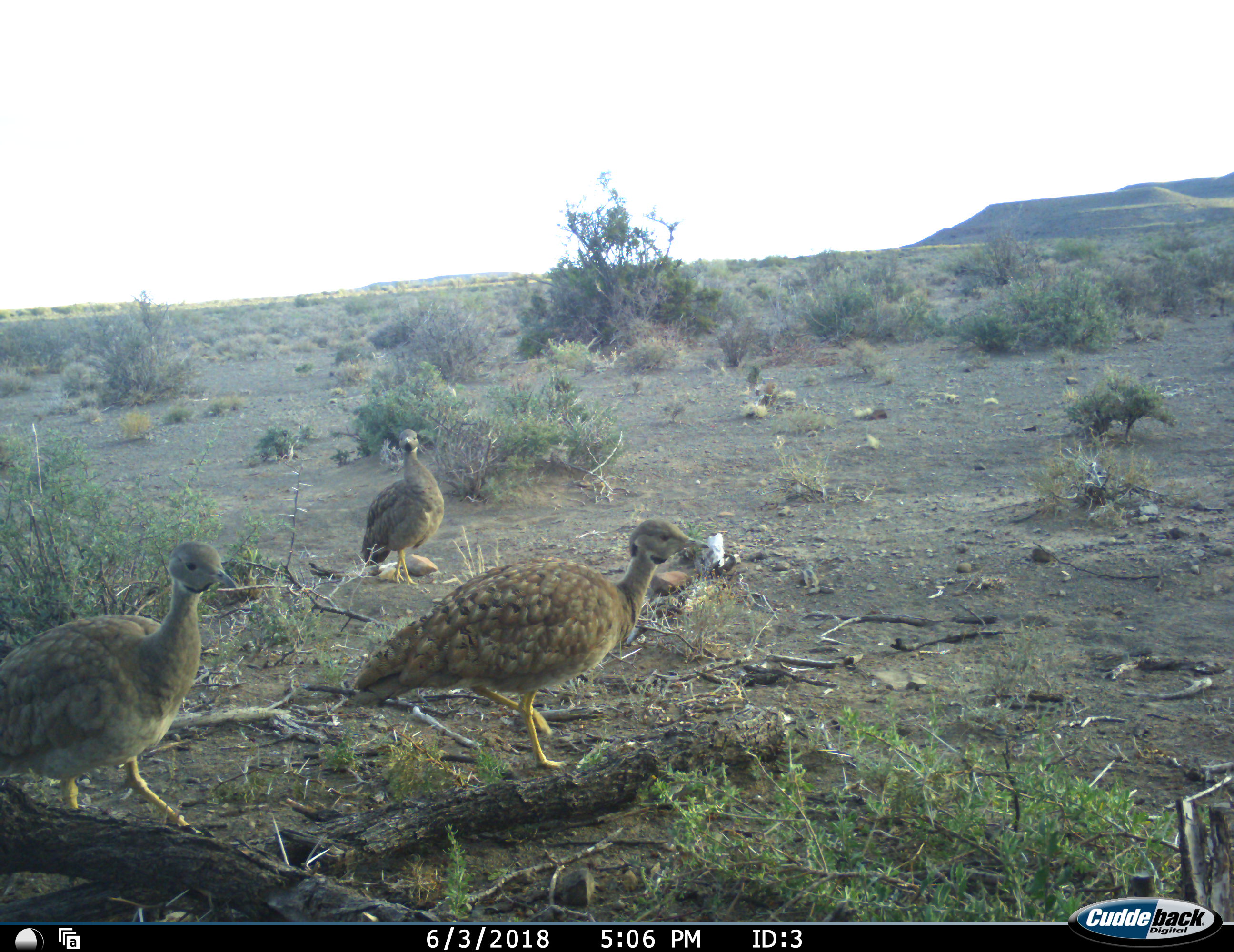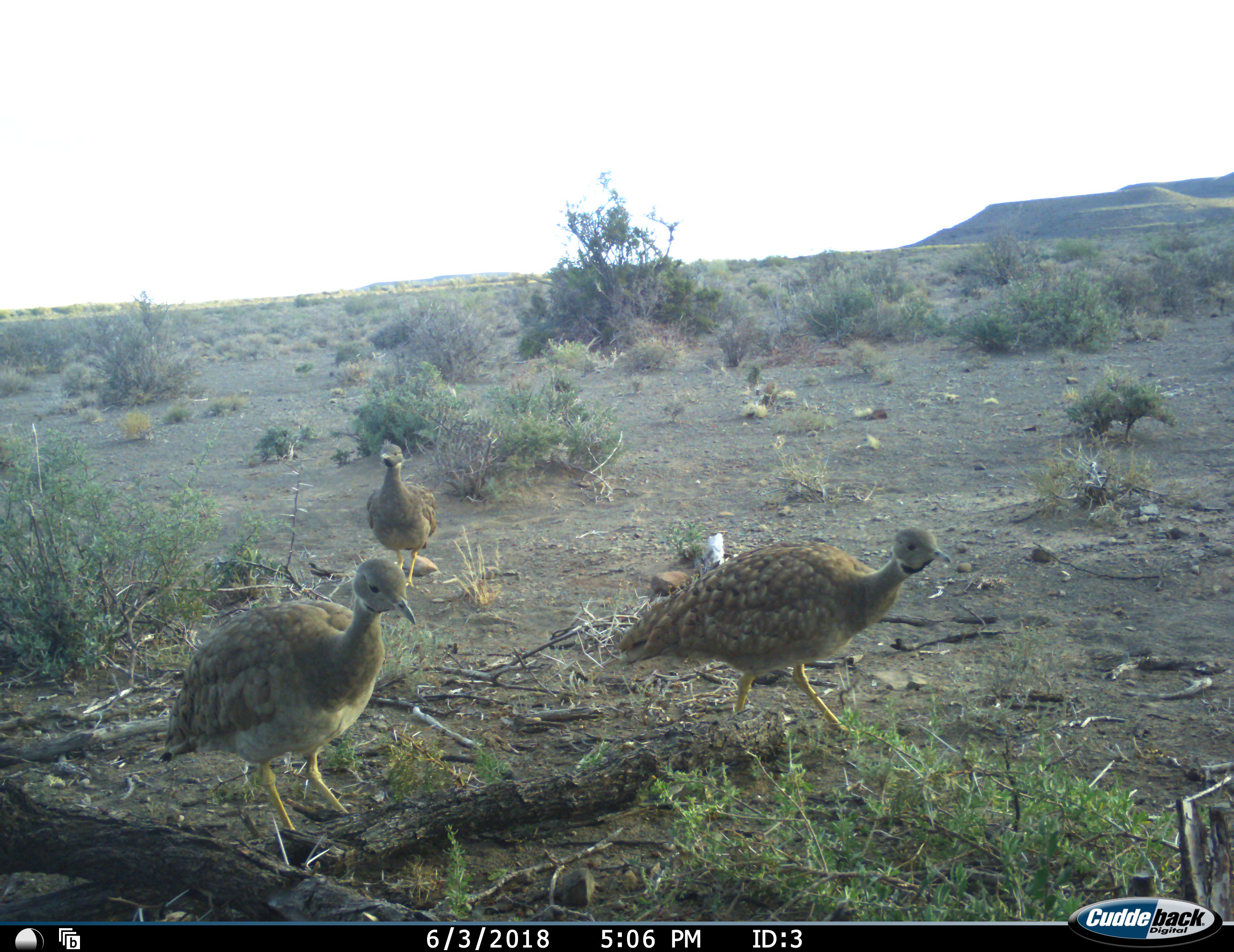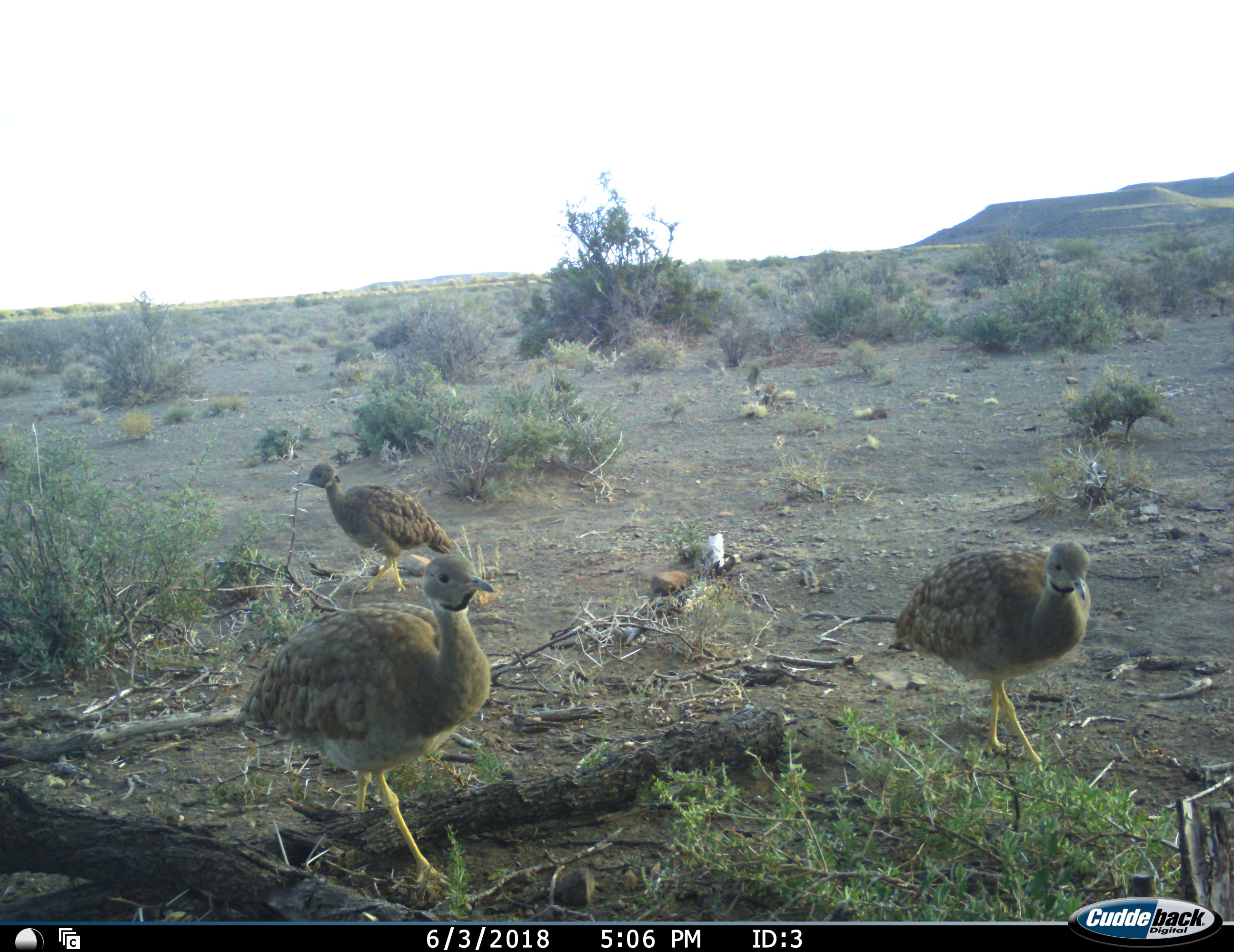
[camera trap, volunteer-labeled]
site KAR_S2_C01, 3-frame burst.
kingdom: Animalia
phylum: Chordata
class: Aves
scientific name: Aves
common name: bird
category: birdother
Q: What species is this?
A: Birdother (bird) (Aves).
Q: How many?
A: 3.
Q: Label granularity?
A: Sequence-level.